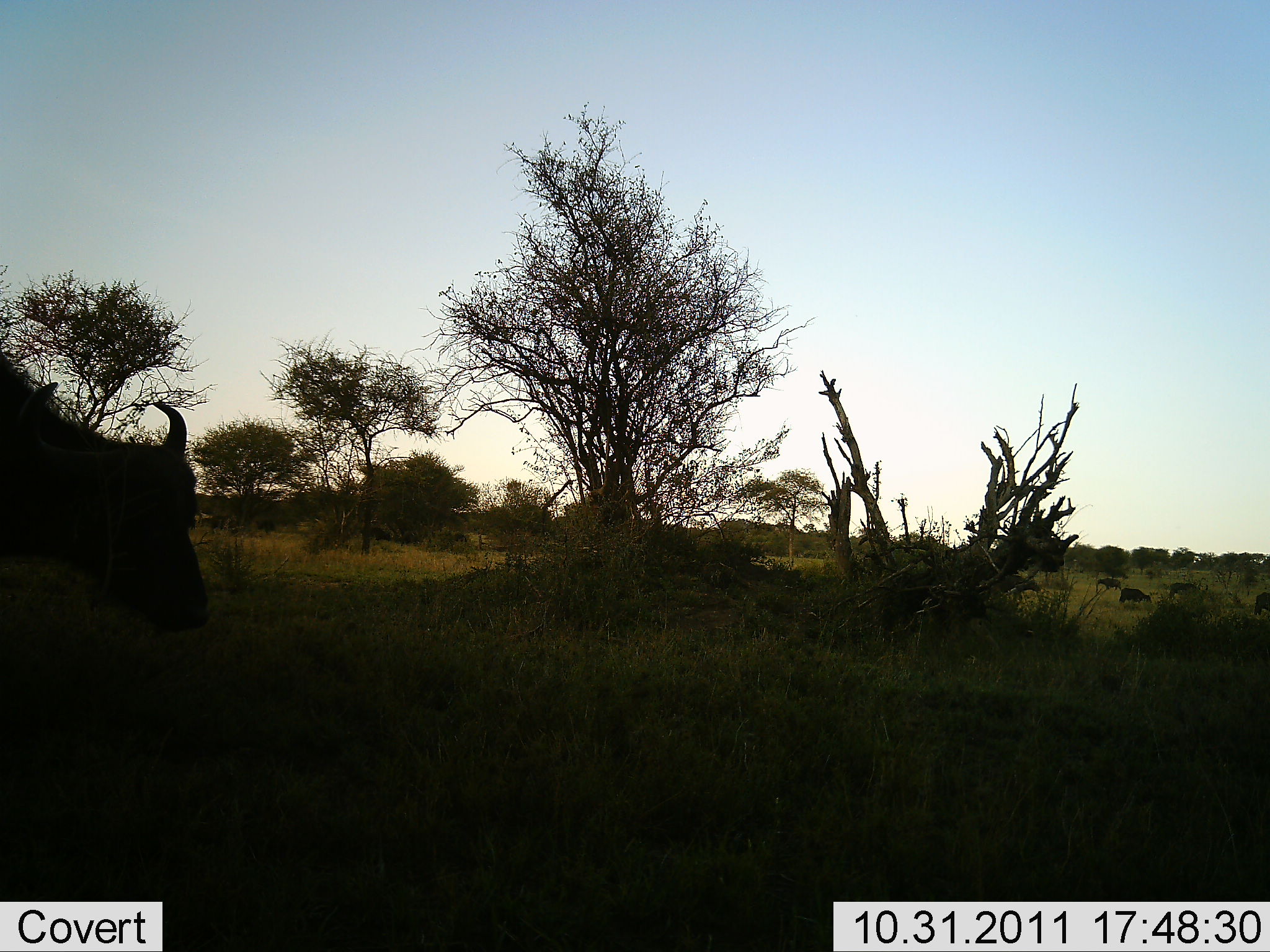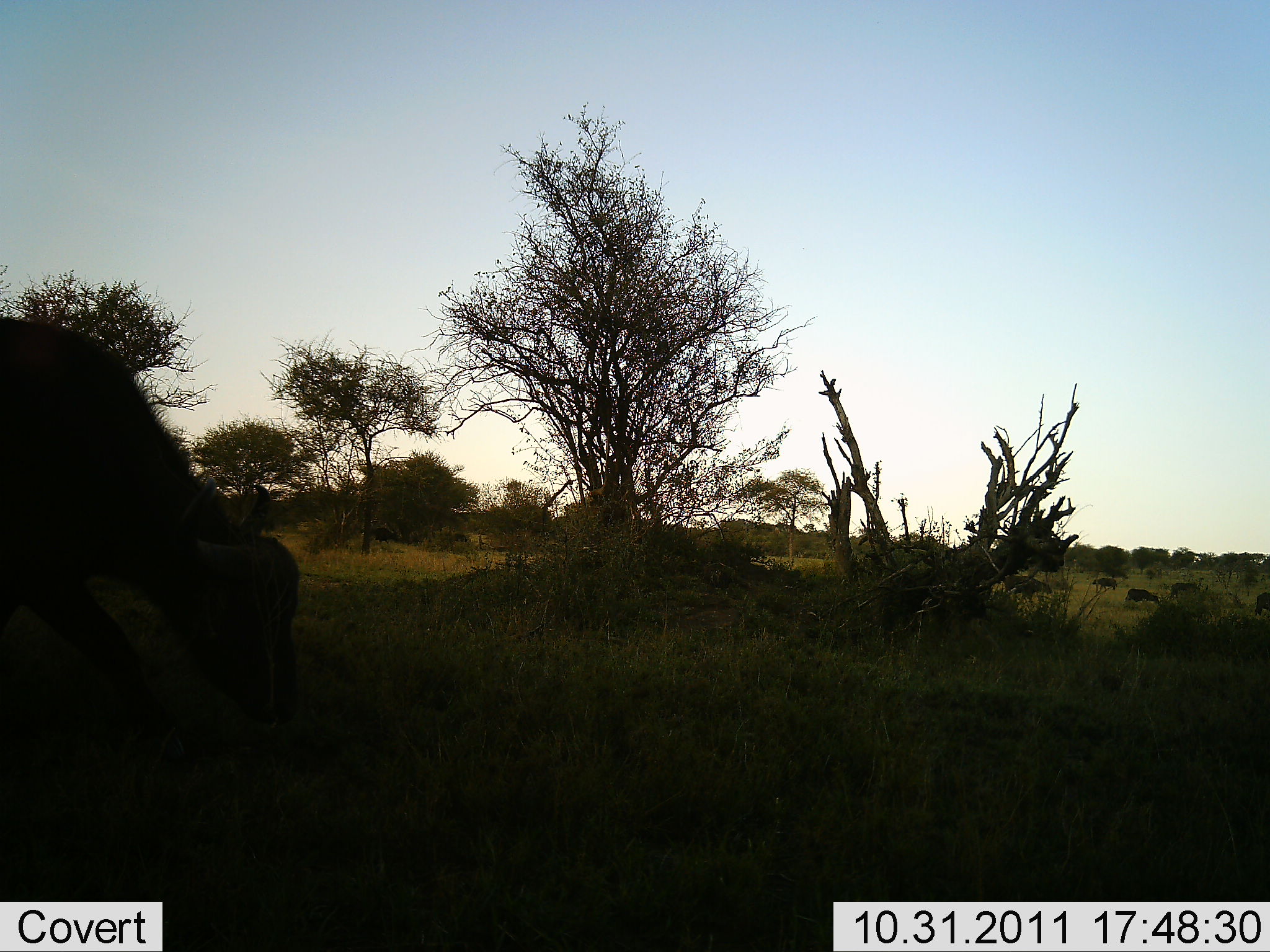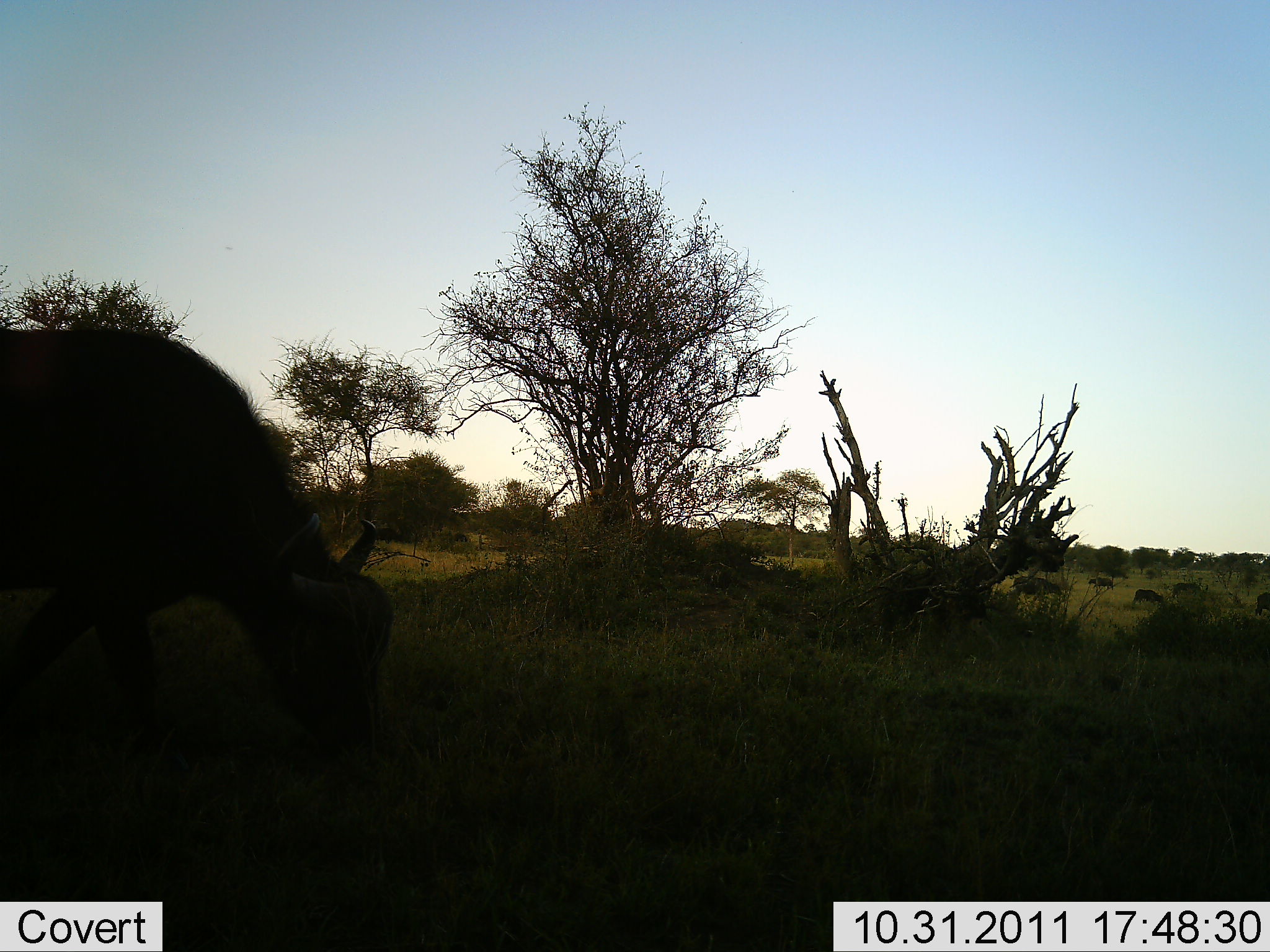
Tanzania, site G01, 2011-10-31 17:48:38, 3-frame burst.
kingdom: Animalia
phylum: Chordata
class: Mammalia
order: Artiodactyla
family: Bovidae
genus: Syncerus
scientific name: Syncerus caffer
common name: cape buffalo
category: buffalo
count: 6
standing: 0%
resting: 0%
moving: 78%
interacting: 0%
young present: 0%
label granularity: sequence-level